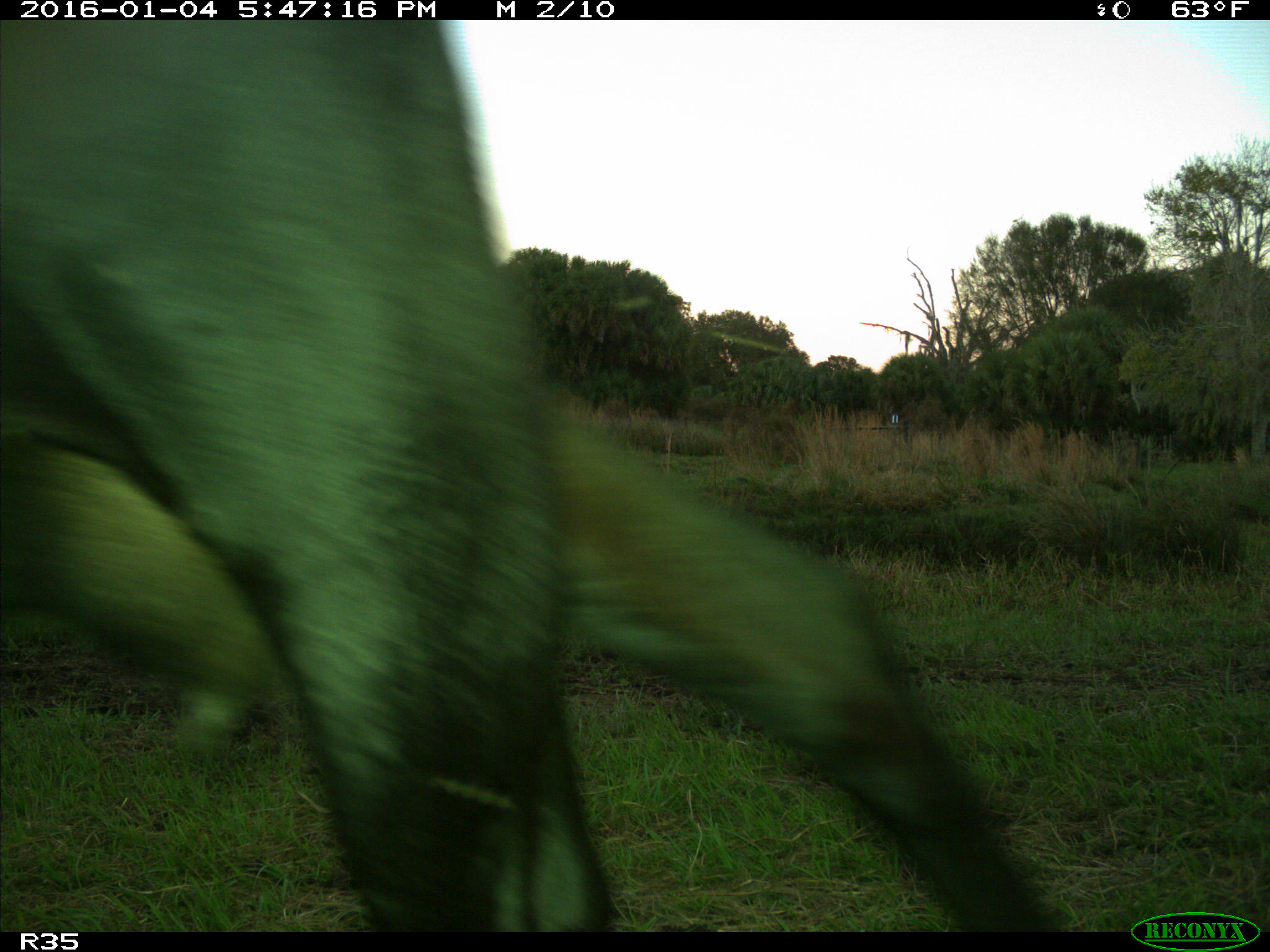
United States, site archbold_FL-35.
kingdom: Animalia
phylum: Chordata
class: Mammalia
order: Artiodactyla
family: Bovidae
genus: Bos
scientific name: Bos taurus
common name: domestic cow